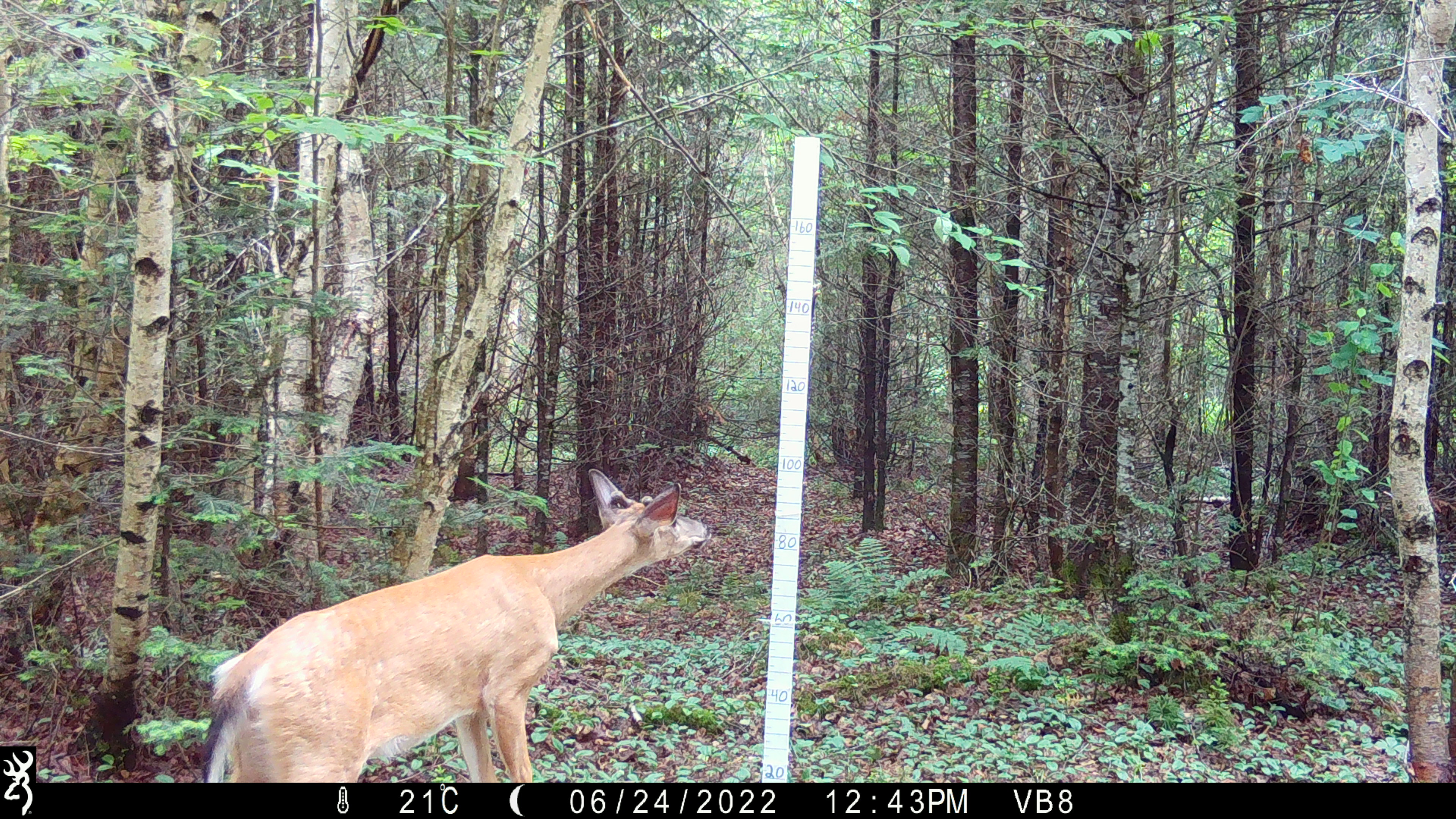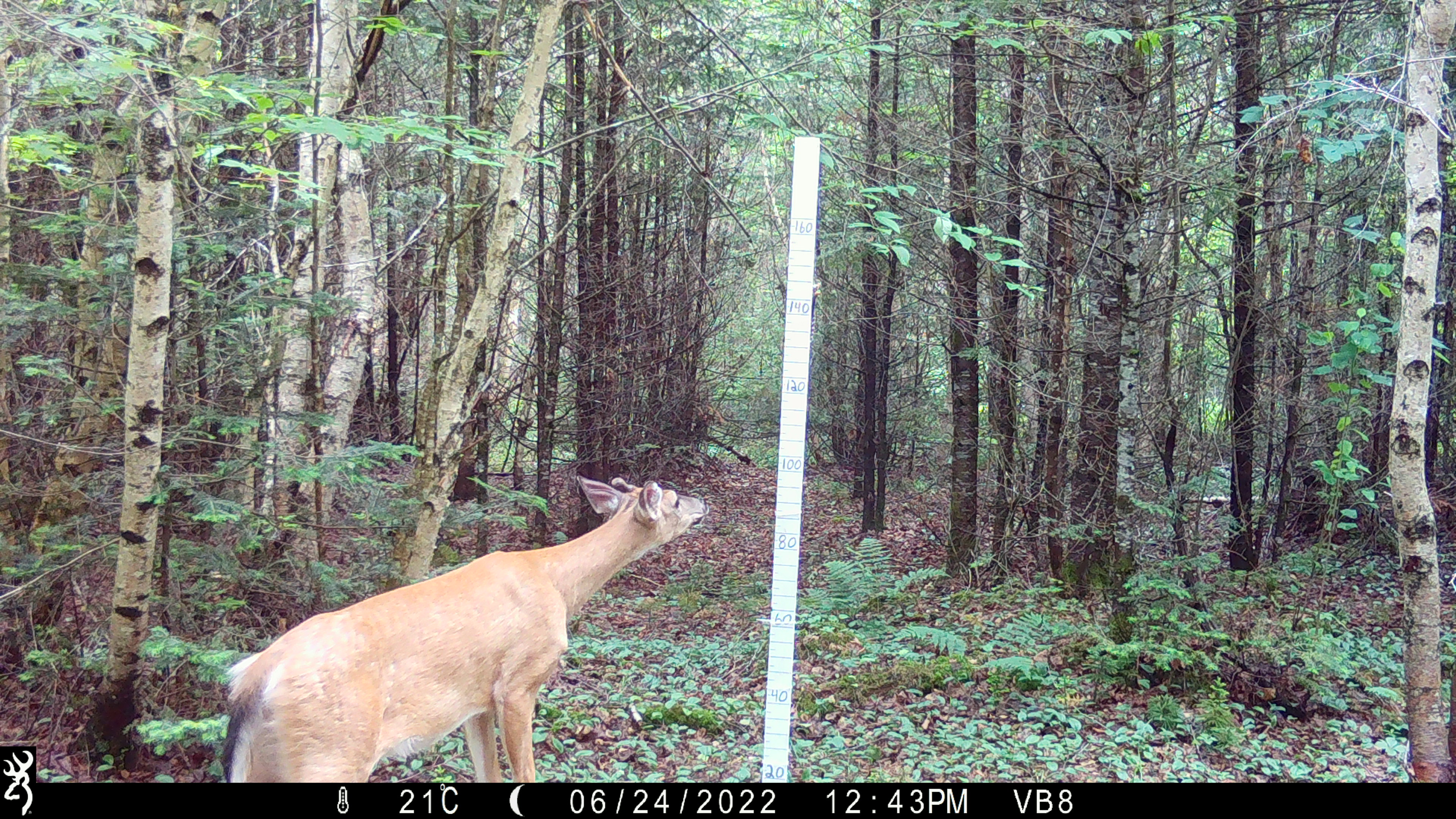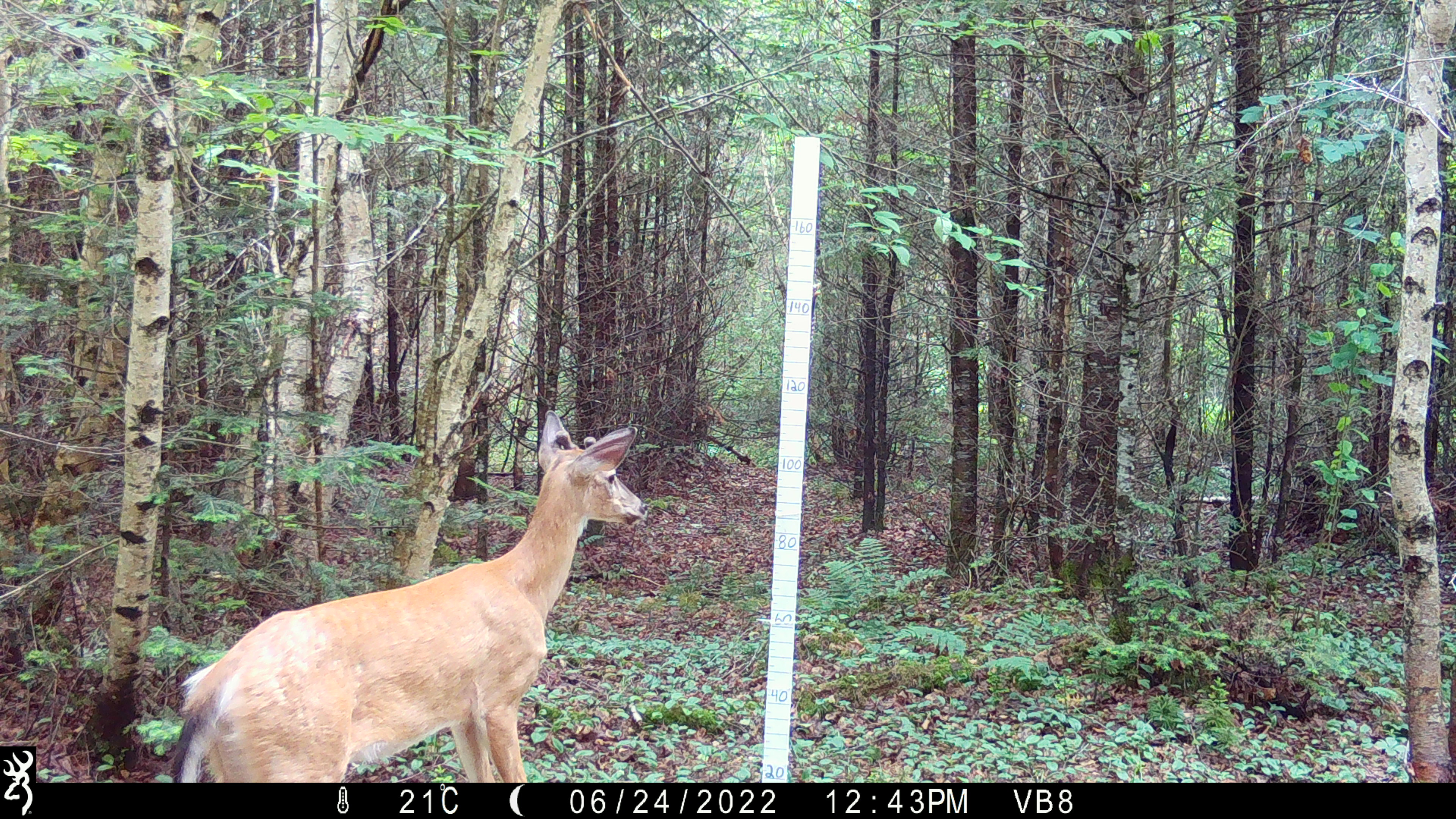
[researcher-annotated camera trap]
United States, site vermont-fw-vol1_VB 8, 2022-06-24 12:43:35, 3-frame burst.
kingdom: Animalia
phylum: Chordata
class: Mammalia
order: Artiodactyla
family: Cervidae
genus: Odocoileus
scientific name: Odocoileus virginianus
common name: white-tailed deer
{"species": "white-tailed deer (Odocoileus virginianus)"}